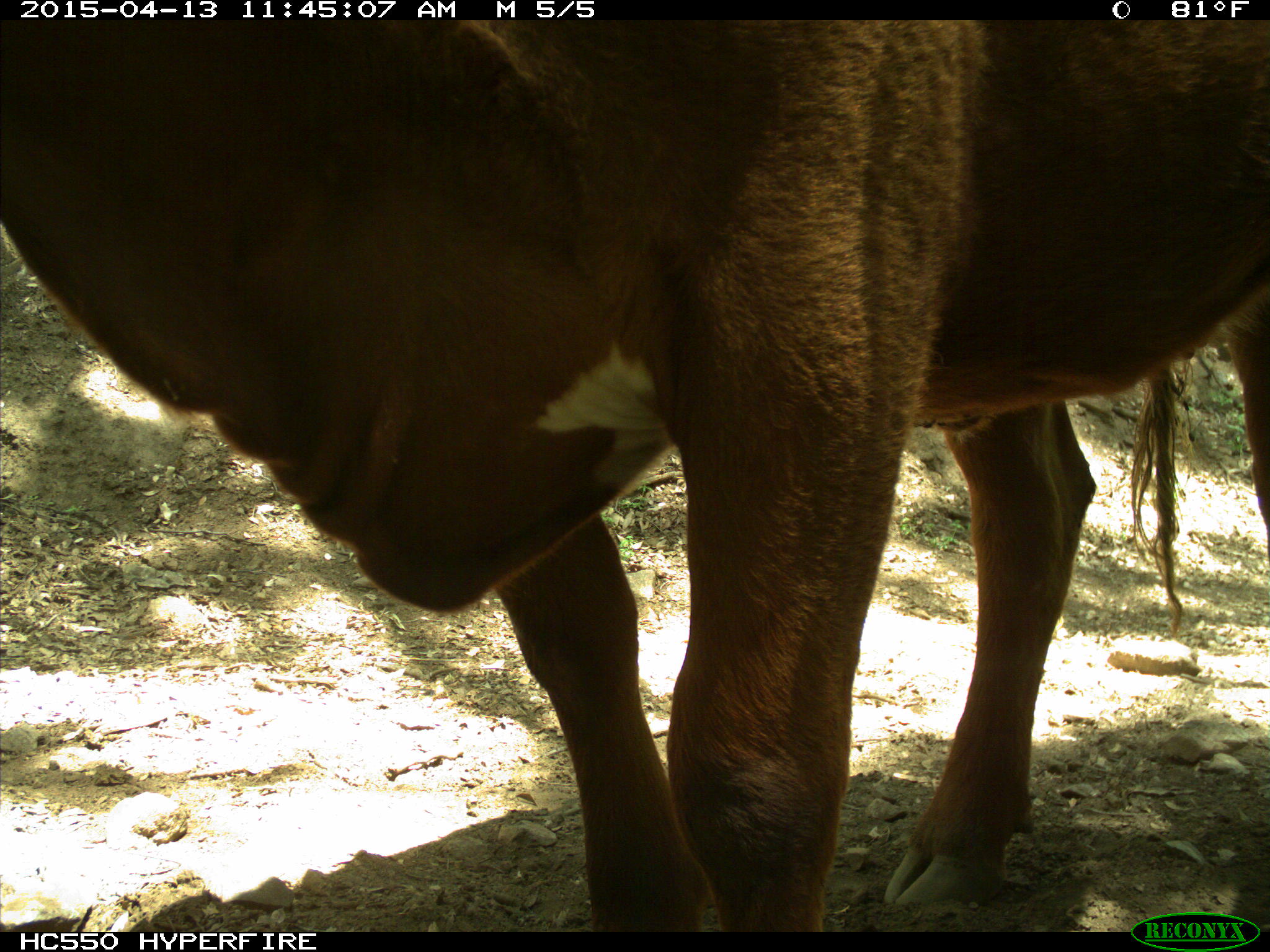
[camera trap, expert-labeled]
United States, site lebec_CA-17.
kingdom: Animalia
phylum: Chordata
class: Mammalia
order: Artiodactyla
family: Bovidae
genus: Bos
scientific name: Bos taurus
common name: domestic cow